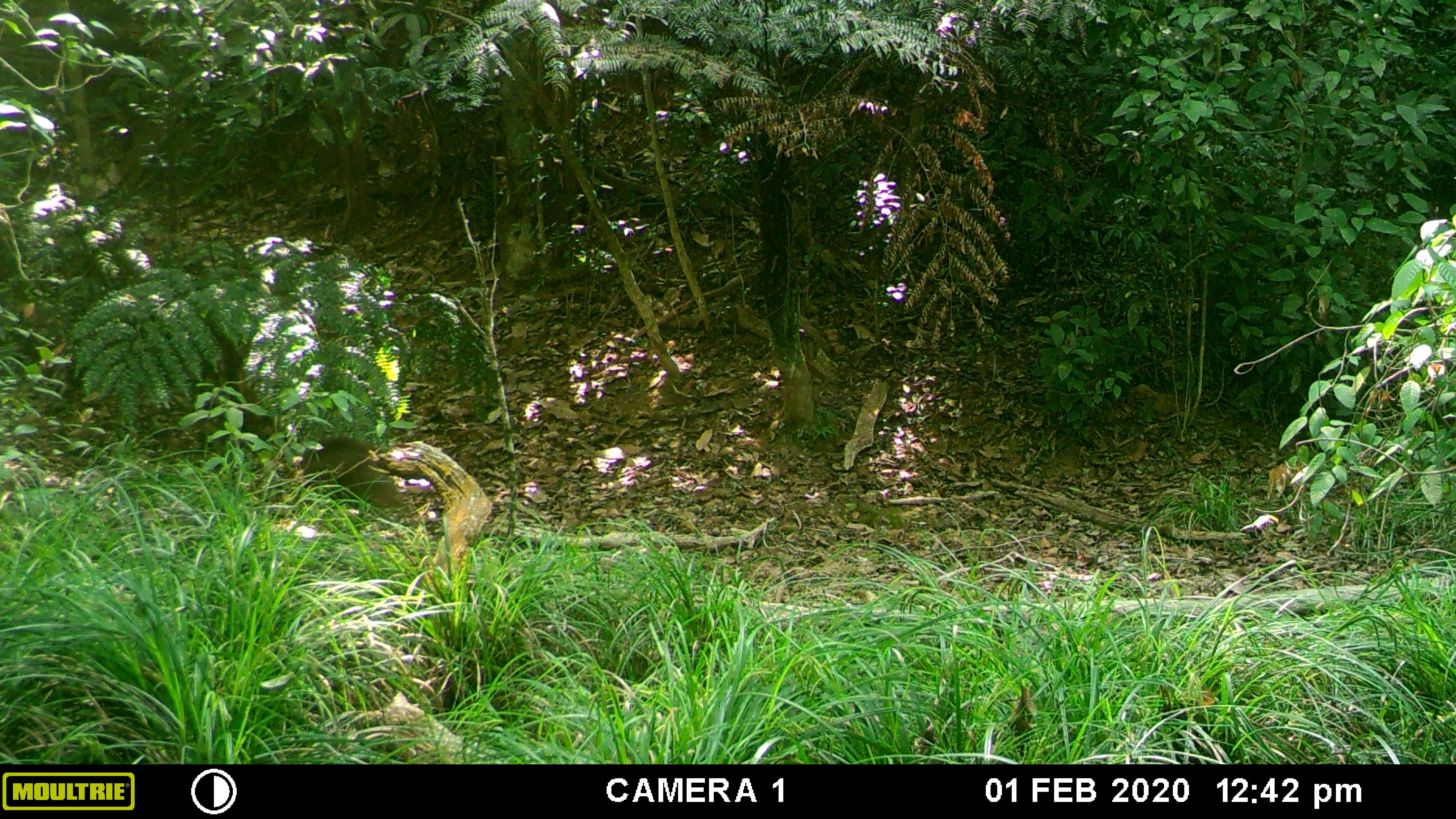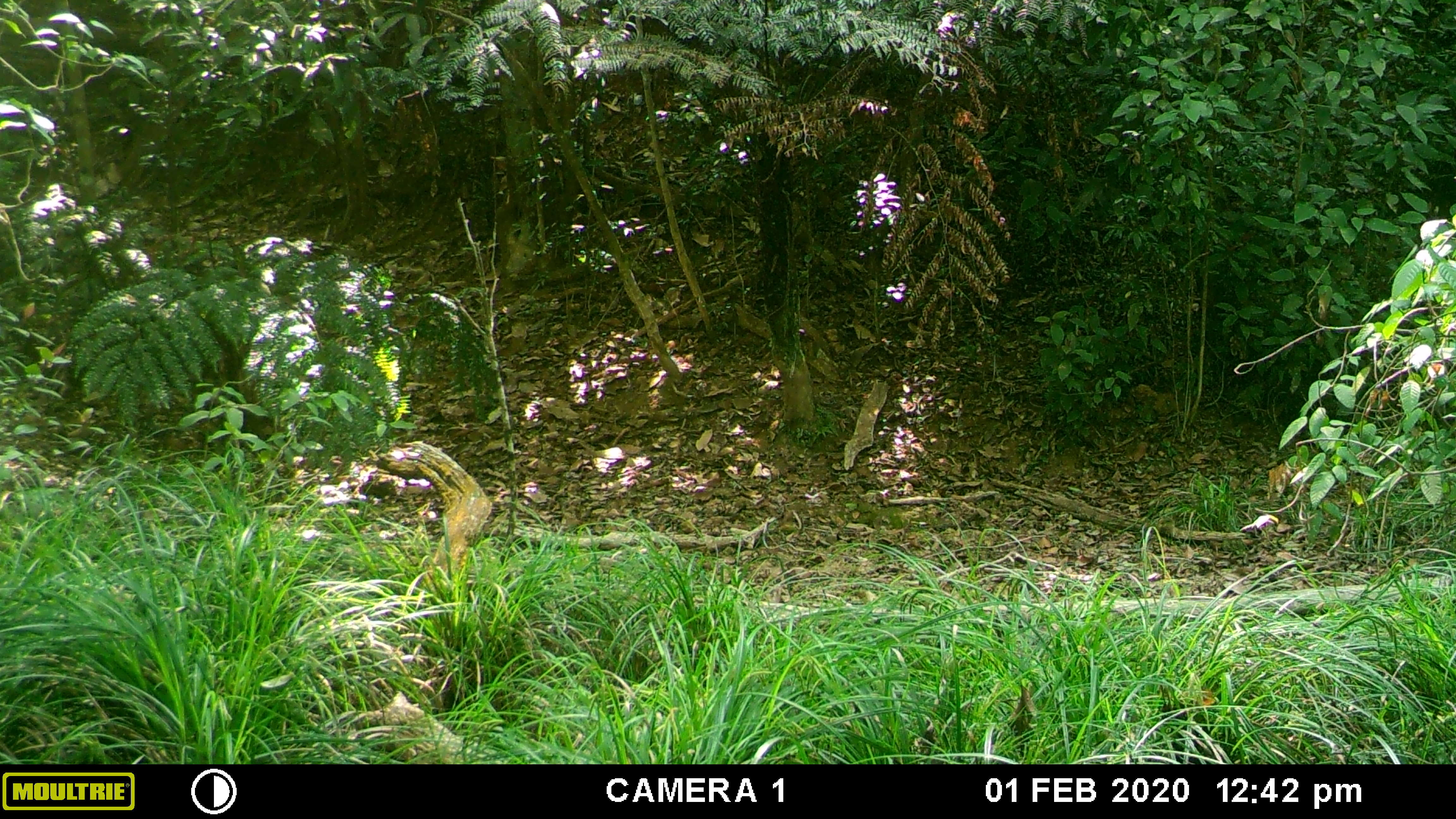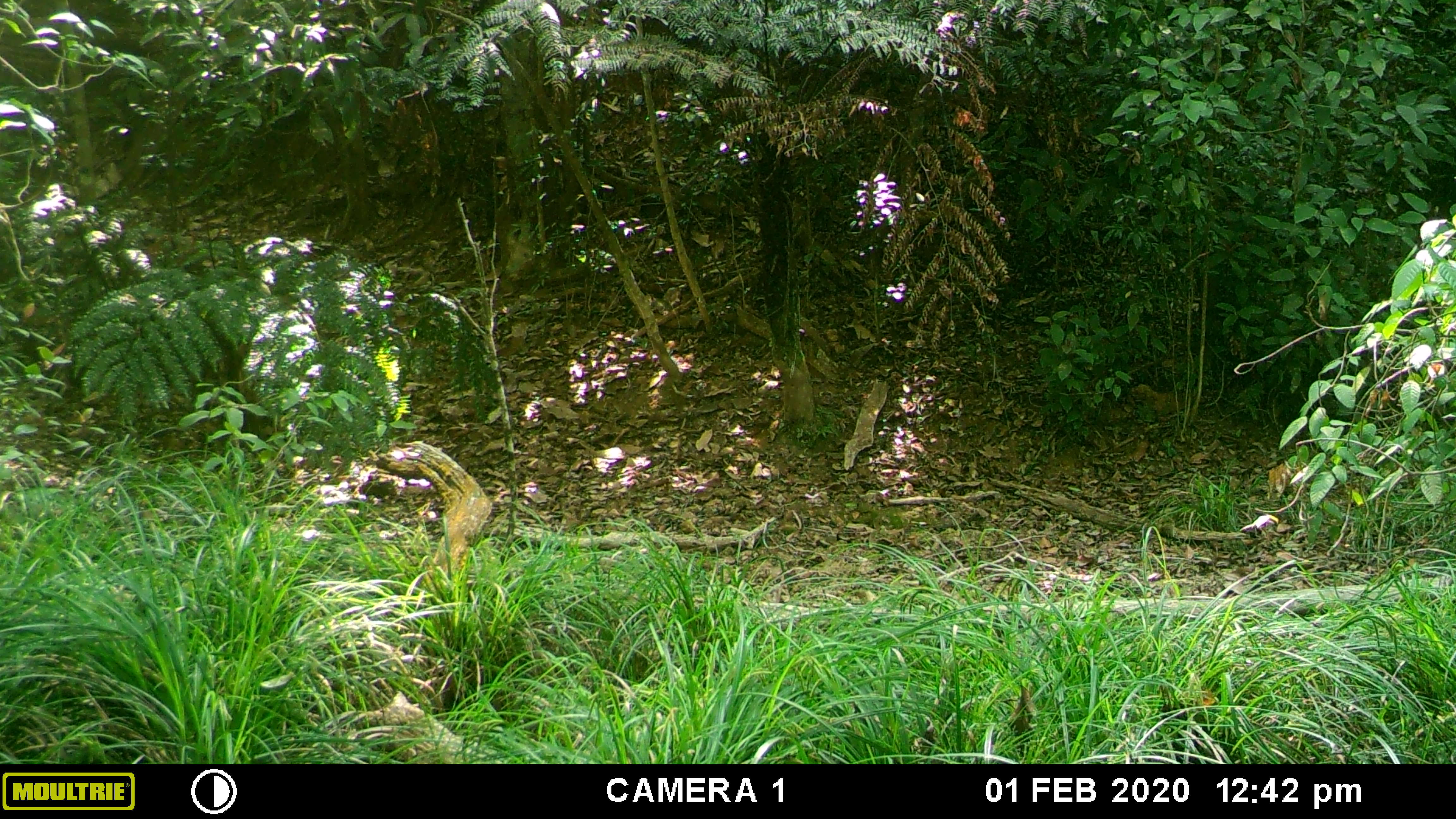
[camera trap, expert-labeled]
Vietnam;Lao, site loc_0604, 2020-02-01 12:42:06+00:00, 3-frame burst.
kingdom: Animalia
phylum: Chordata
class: Mammalia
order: Artiodactyla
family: Suidae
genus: Sus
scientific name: Sus scrofa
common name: eurasian wild pig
Eurasian wild pig (Sus scrofa). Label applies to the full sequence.